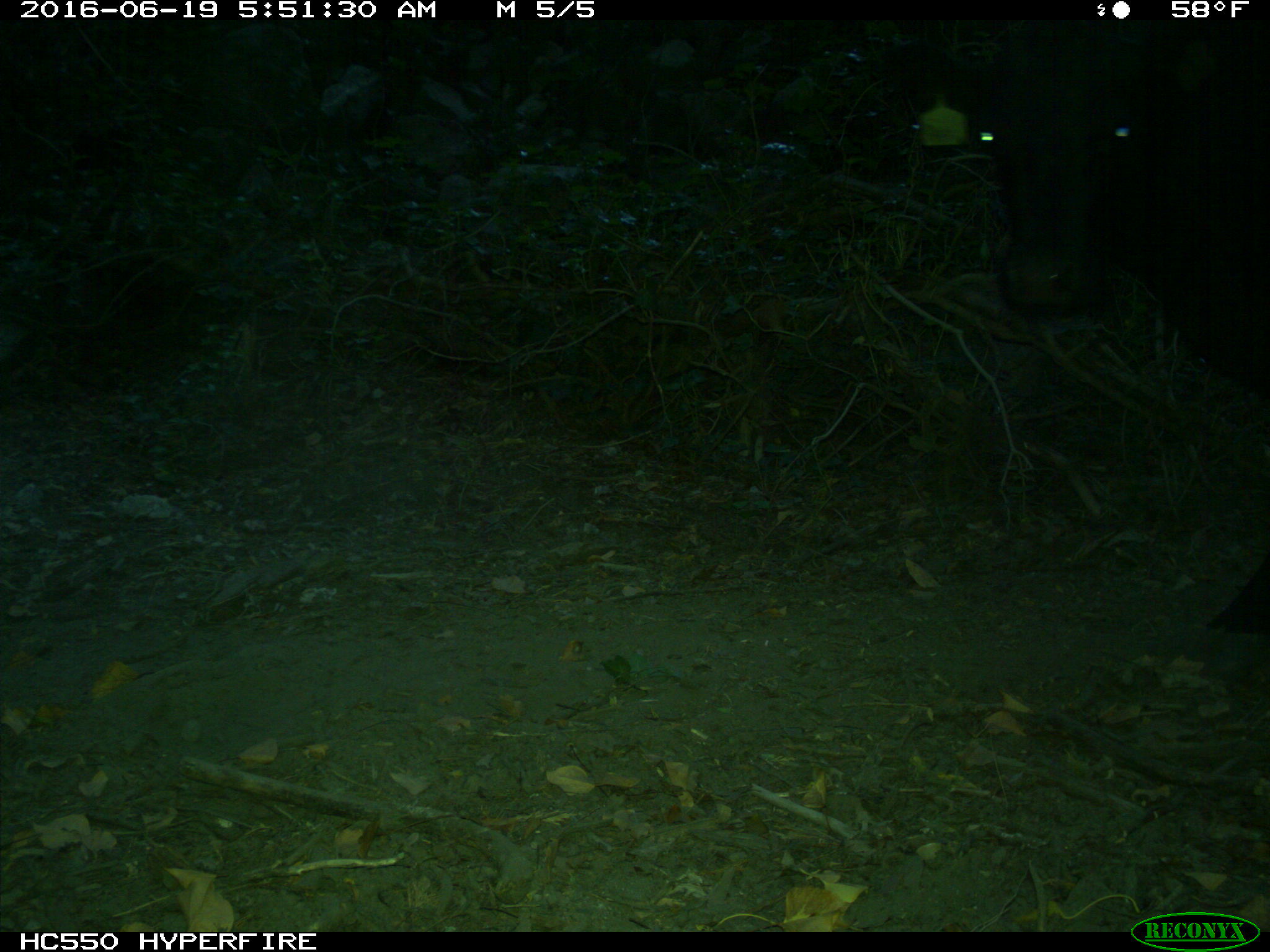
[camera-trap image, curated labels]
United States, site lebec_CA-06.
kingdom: Animalia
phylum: Chordata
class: Mammalia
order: Artiodactyla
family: Bovidae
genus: Bos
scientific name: Bos taurus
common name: domestic cow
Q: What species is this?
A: Bos taurus (domestic cow).